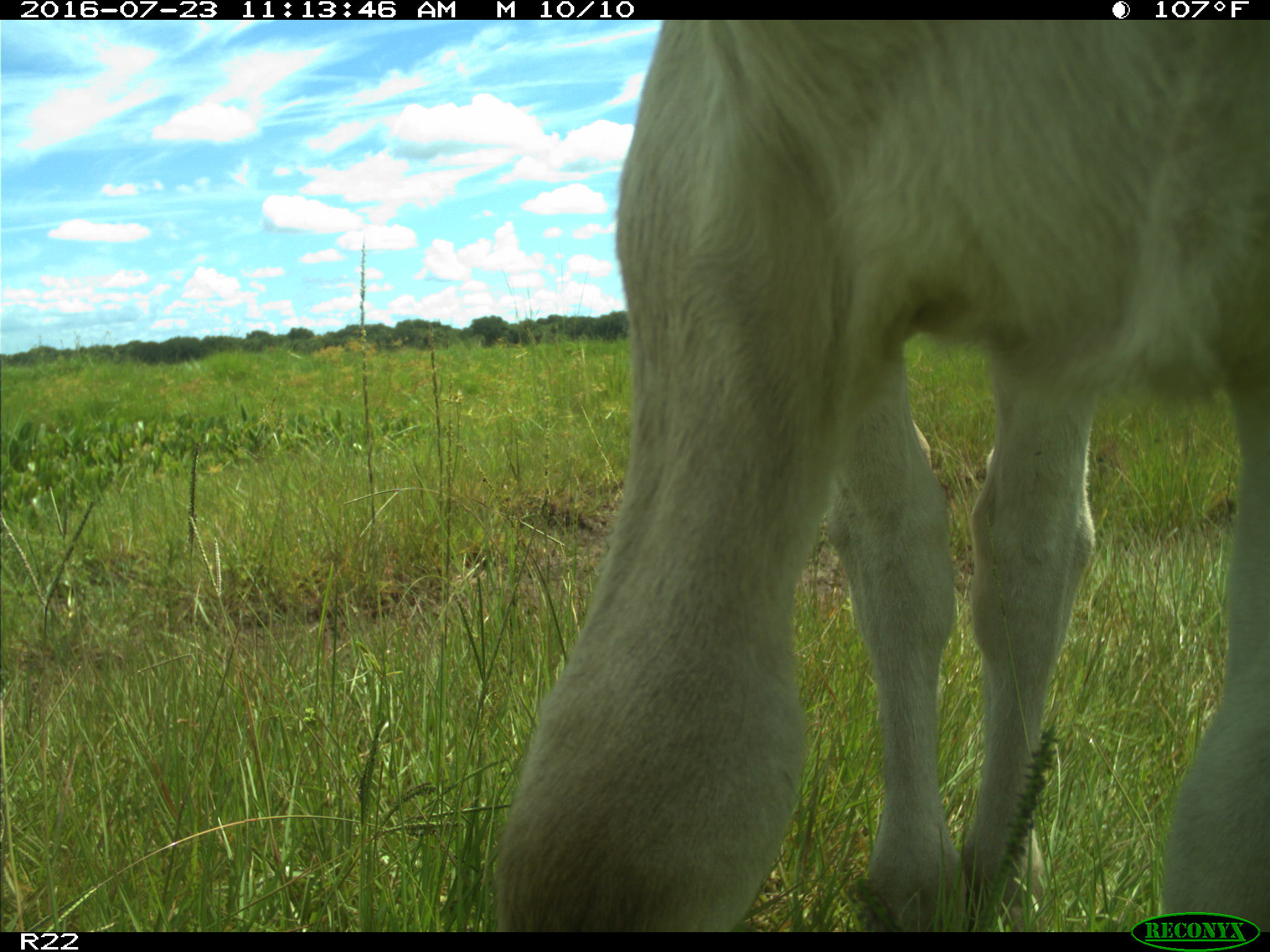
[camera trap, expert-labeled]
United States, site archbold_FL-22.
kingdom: Animalia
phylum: Chordata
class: Mammalia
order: Artiodactyla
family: Bovidae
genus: Bos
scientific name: Bos taurus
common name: domestic cow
Bos taurus (domestic cow).